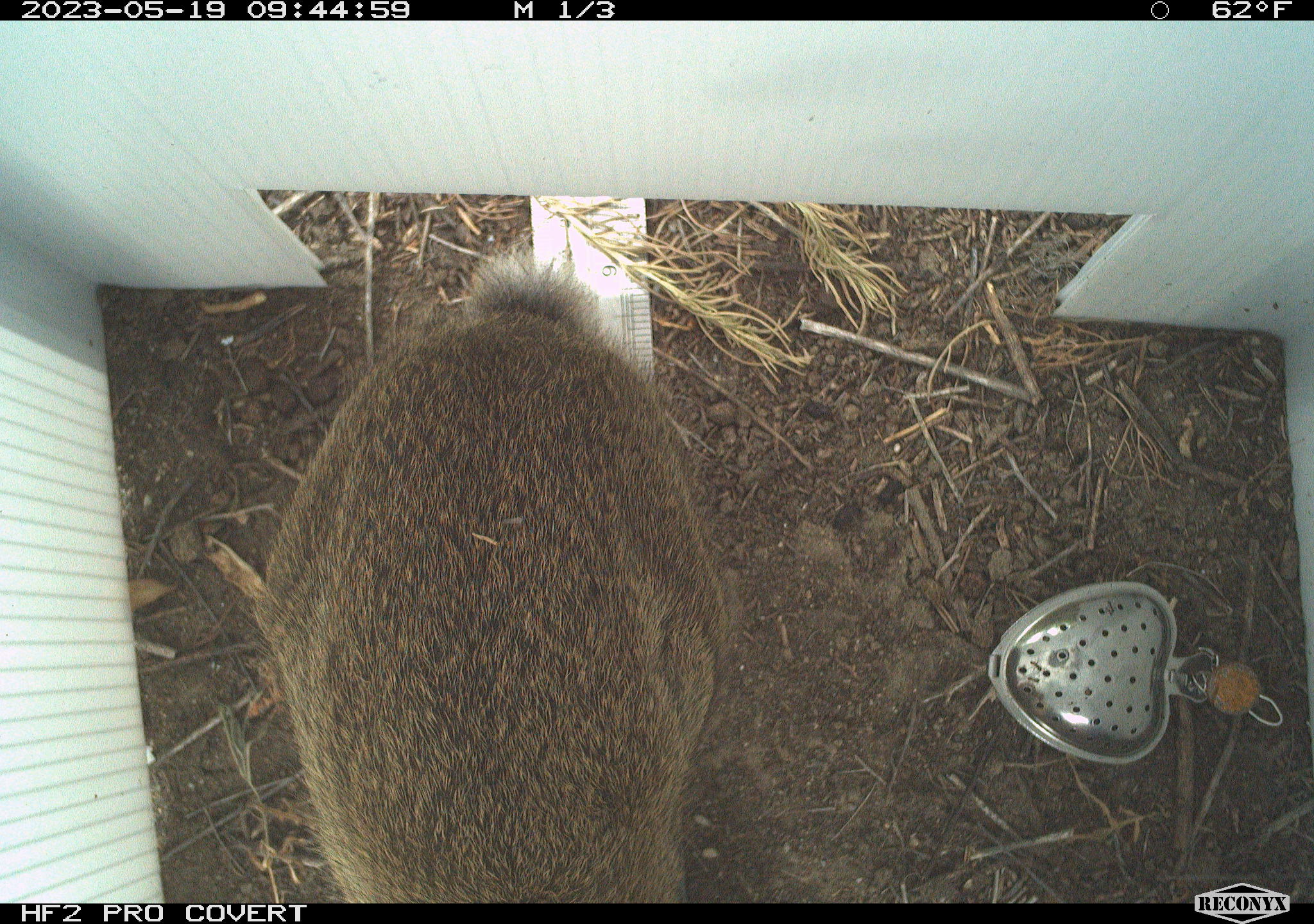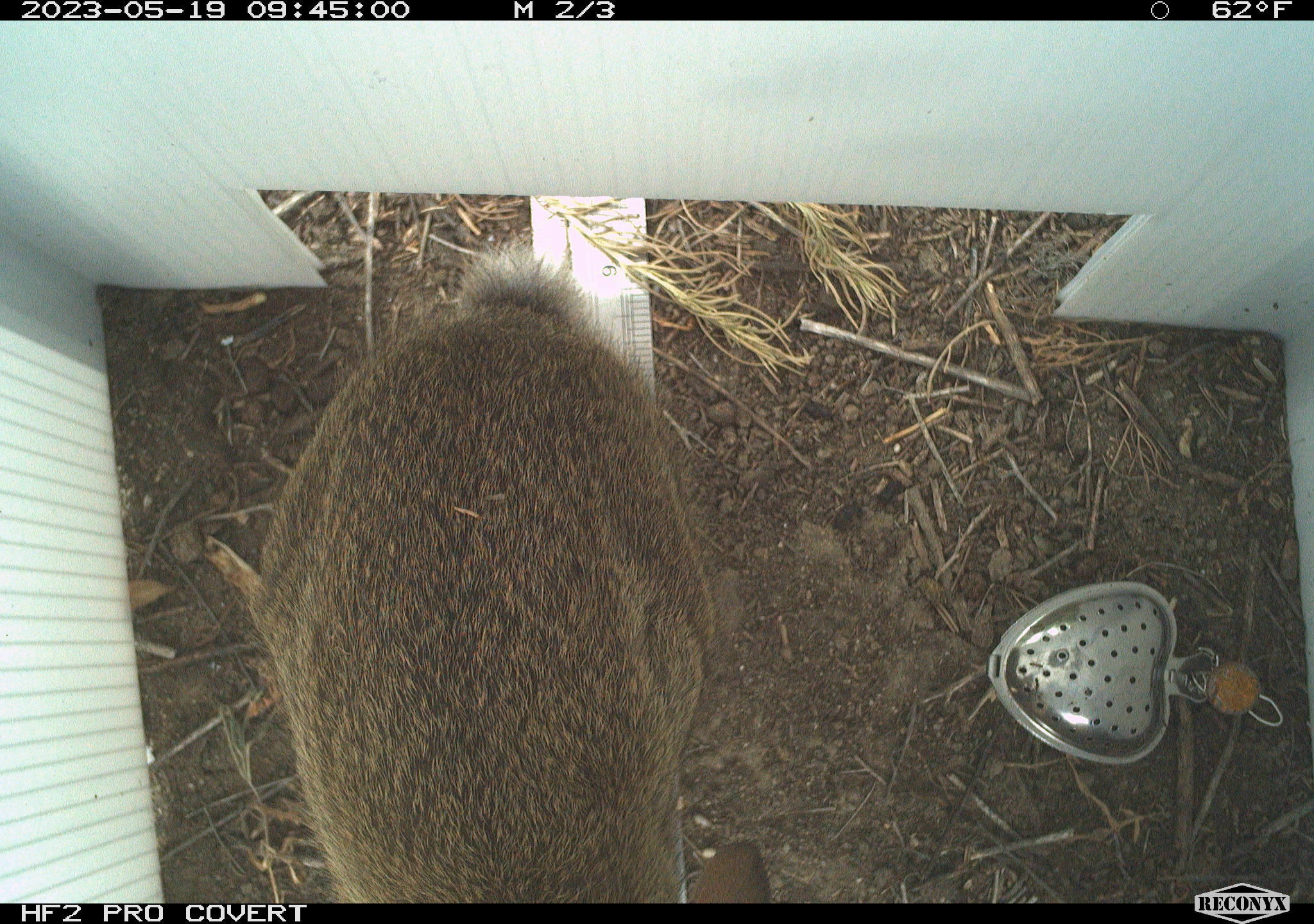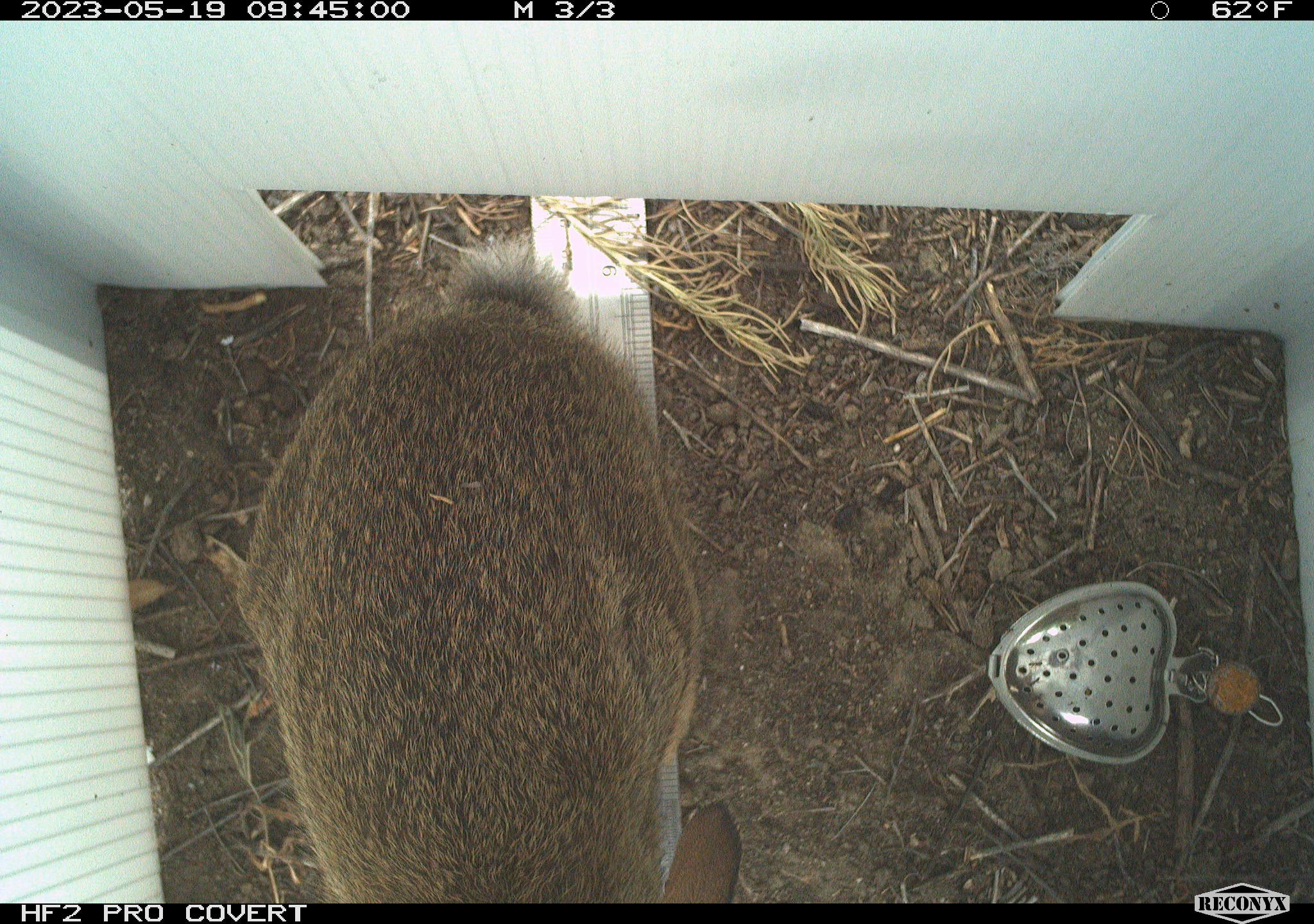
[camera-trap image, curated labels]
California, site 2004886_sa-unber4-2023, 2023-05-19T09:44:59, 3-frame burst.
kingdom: Animalia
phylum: Chordata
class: Mammalia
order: Lagomorpha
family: Leporidae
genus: Sylvilagus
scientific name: Sylvilagus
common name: cottontail rabbits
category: sylvilagus species